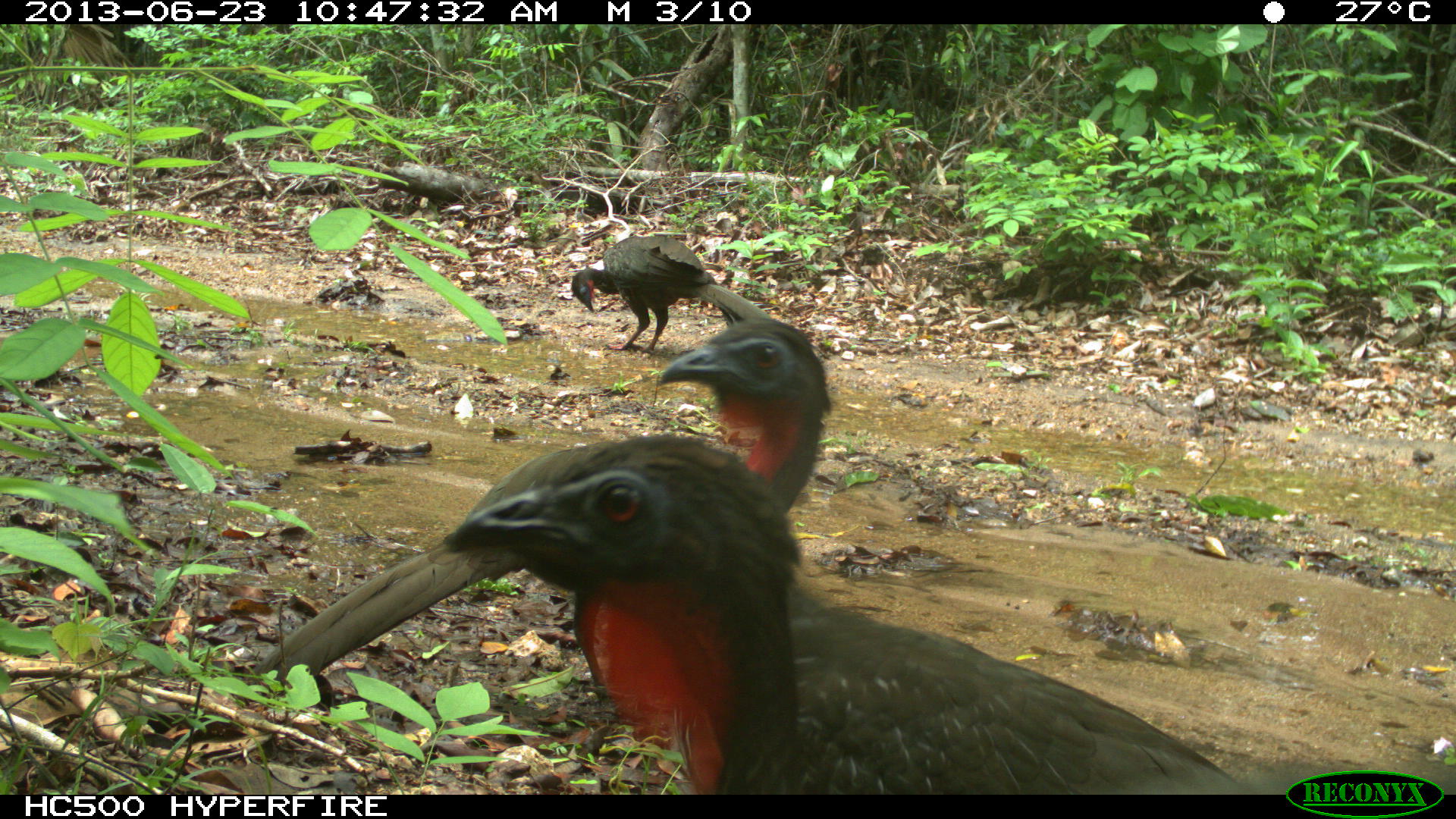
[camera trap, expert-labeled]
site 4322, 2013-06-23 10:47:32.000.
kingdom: Animalia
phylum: Chordata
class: Aves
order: Galliformes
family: Cracidae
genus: Penelope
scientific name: Penelope purpurascens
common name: crested guan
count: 4